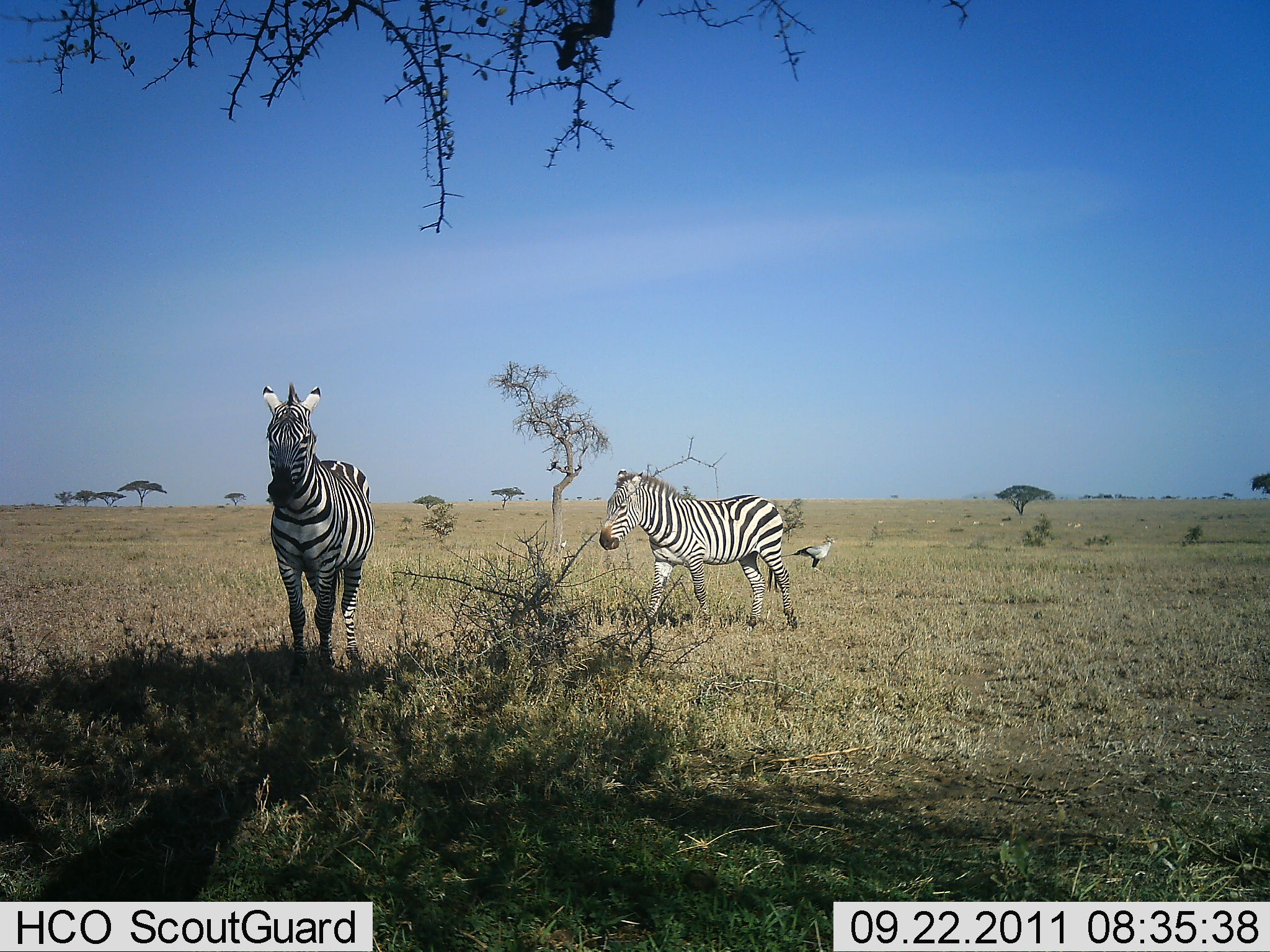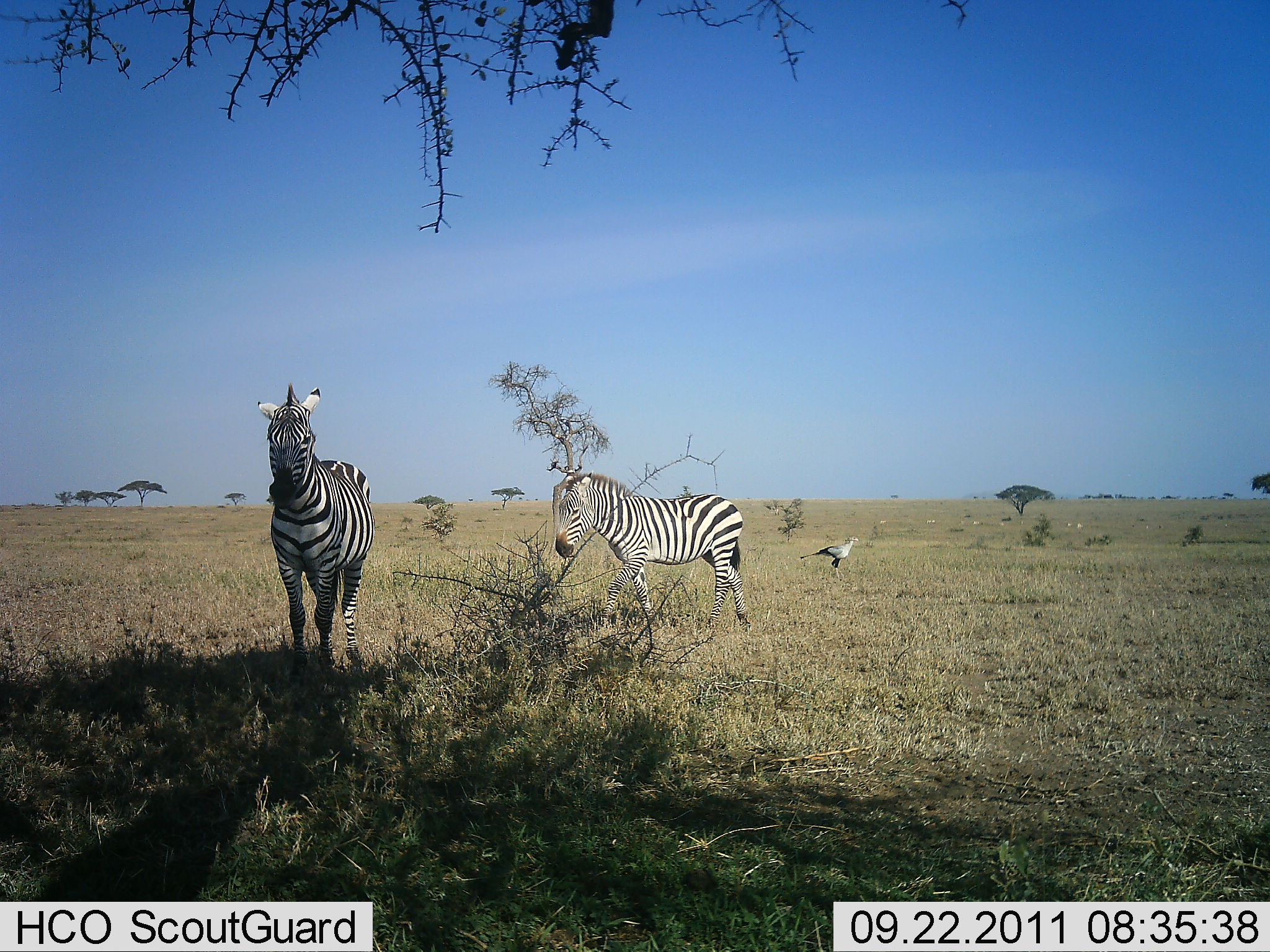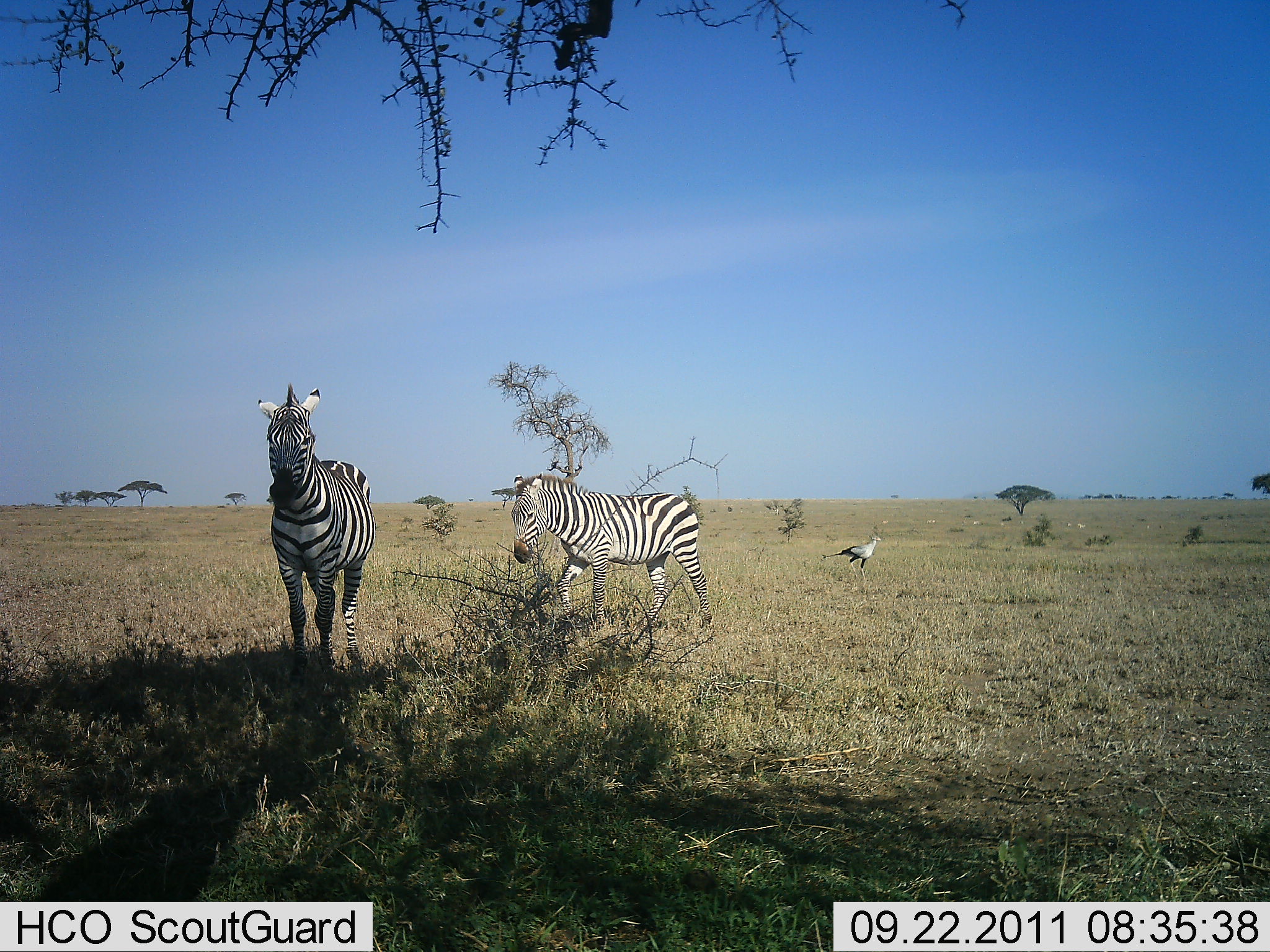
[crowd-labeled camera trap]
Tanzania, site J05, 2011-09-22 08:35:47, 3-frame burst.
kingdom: Animalia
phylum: Chordata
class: Aves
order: Accipitriformes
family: Sagittariidae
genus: Sagittarius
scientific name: Sagittarius serpentarius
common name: secretary bird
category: secretarybird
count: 1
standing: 27%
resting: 0%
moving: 73%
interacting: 0%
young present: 0%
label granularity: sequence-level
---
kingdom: Animalia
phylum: Chordata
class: Mammalia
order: Perissodactyla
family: Equidae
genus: Equus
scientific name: Equus quagga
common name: plains zebra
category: zebra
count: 2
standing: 83%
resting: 17%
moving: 58%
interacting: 0%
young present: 0%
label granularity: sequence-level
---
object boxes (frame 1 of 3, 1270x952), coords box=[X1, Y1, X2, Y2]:
animal: box=[260, 379, 377, 676]; box=[264, 379, 377, 682]; box=[597, 466, 796, 634]; box=[598, 469, 799, 632]; box=[780, 534, 836, 581]; box=[776, 536, 835, 576]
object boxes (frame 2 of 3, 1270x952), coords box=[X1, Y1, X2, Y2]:
animal: box=[256, 379, 375, 689]; box=[255, 384, 376, 680]; box=[554, 473, 752, 649]; box=[552, 469, 752, 636]; box=[798, 534, 859, 579]; box=[799, 536, 860, 579]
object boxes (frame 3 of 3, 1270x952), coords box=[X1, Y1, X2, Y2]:
animal: box=[257, 381, 378, 671]; box=[510, 473, 713, 643]; box=[258, 384, 375, 676]; box=[512, 475, 715, 634]; box=[821, 531, 881, 583]; box=[820, 536, 881, 583]